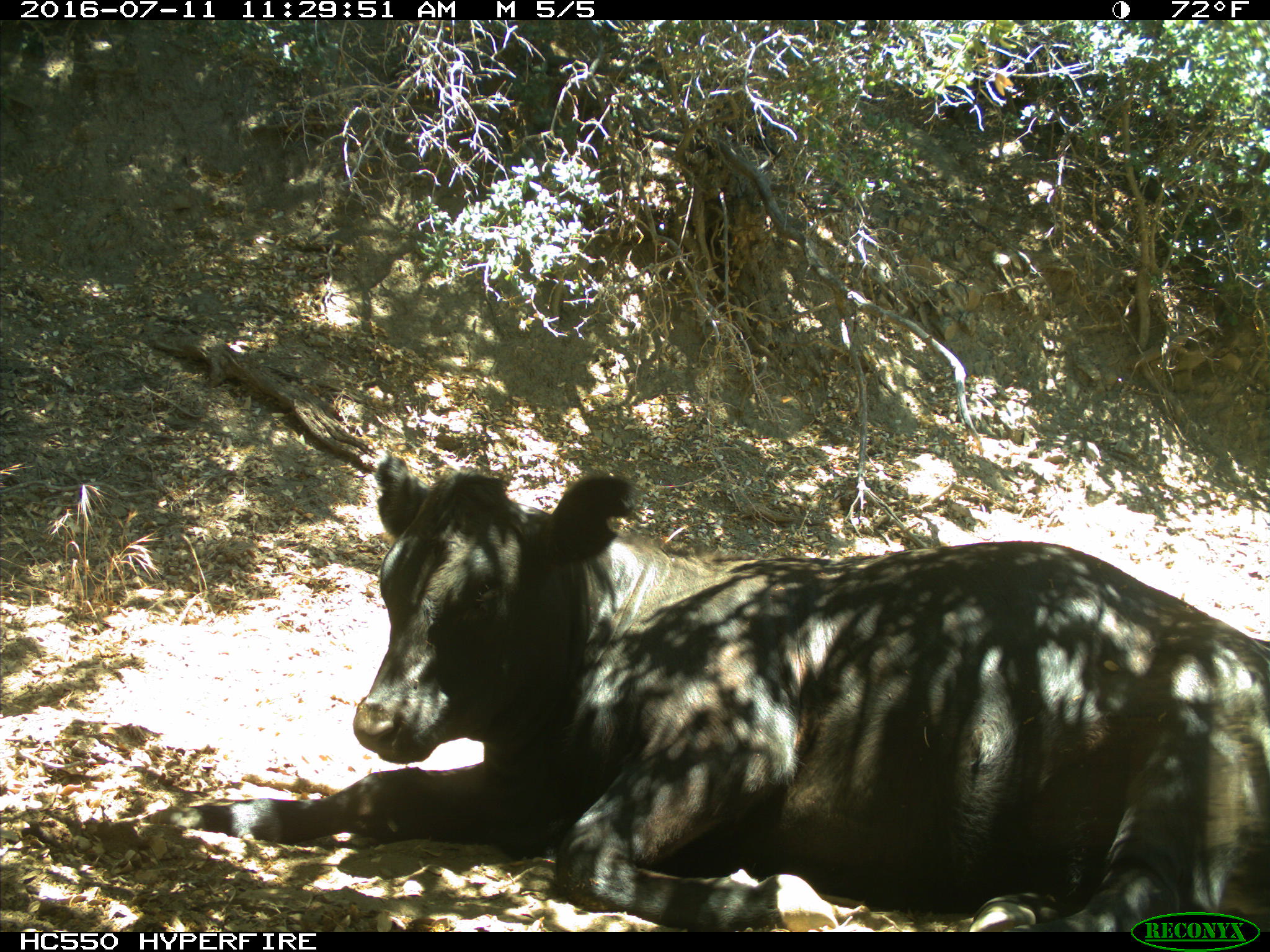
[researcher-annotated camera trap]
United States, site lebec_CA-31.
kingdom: Animalia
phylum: Chordata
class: Mammalia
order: Artiodactyla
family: Bovidae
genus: Bos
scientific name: Bos taurus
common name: domestic cow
Bos taurus (domestic cow).